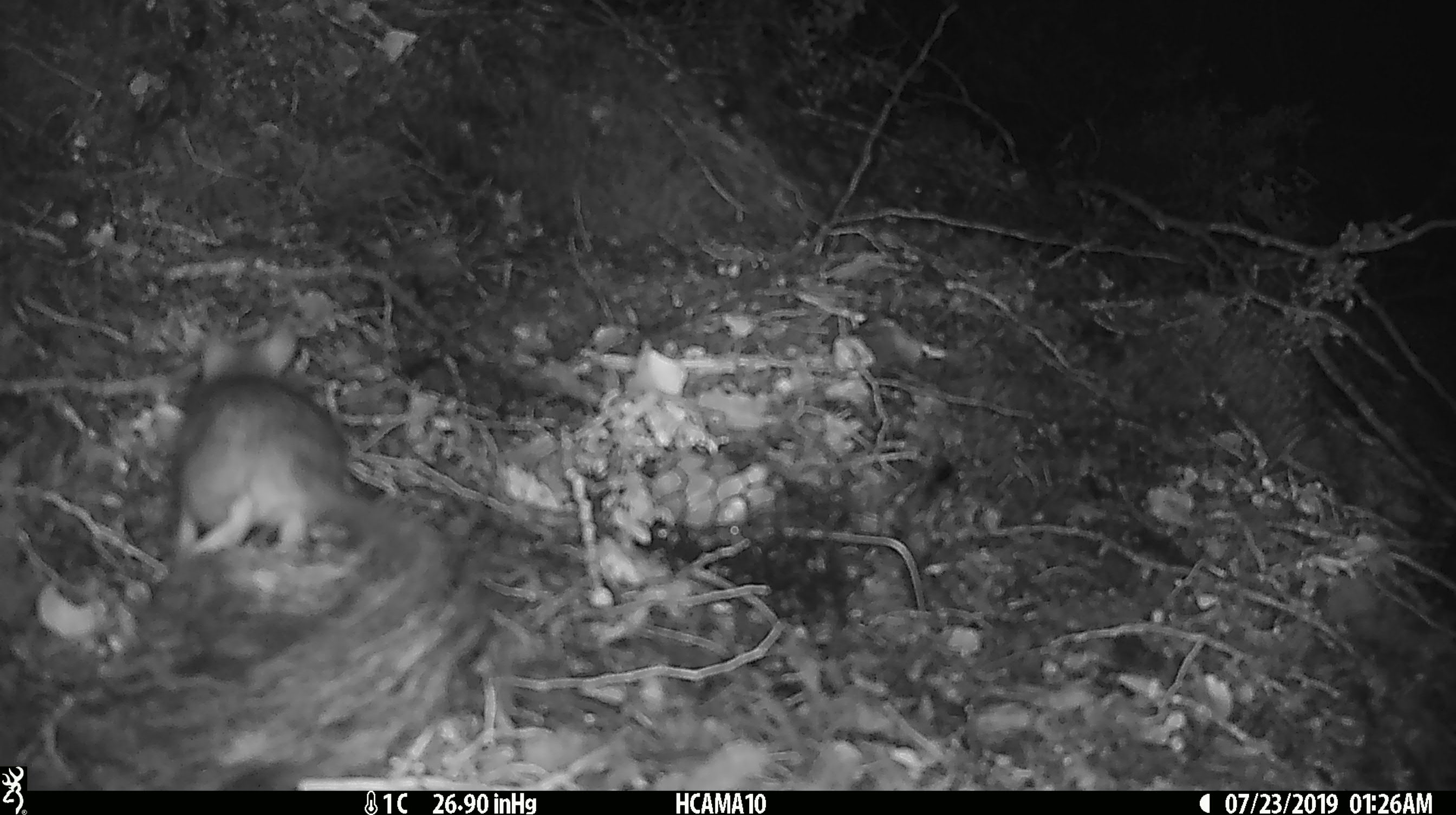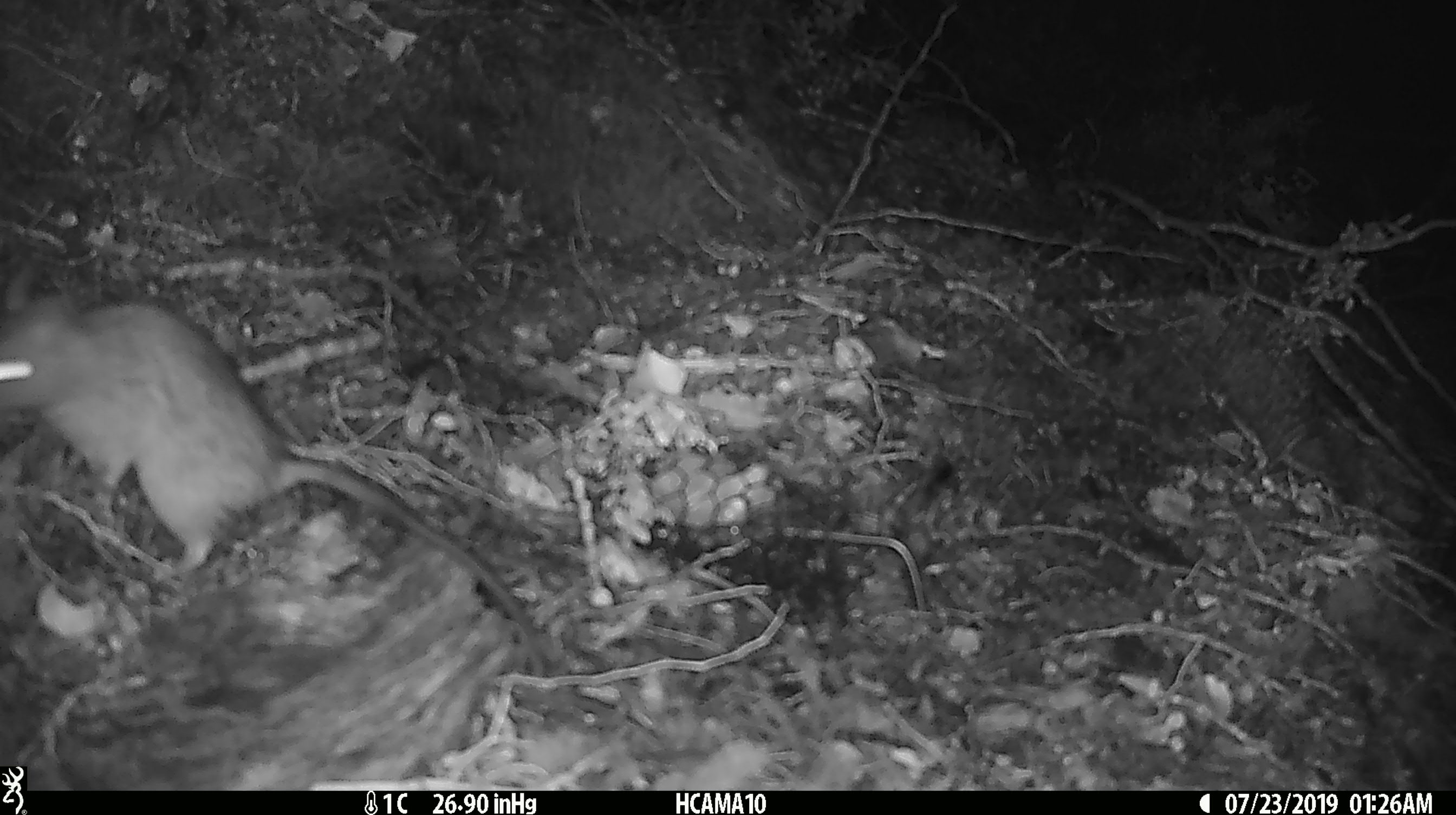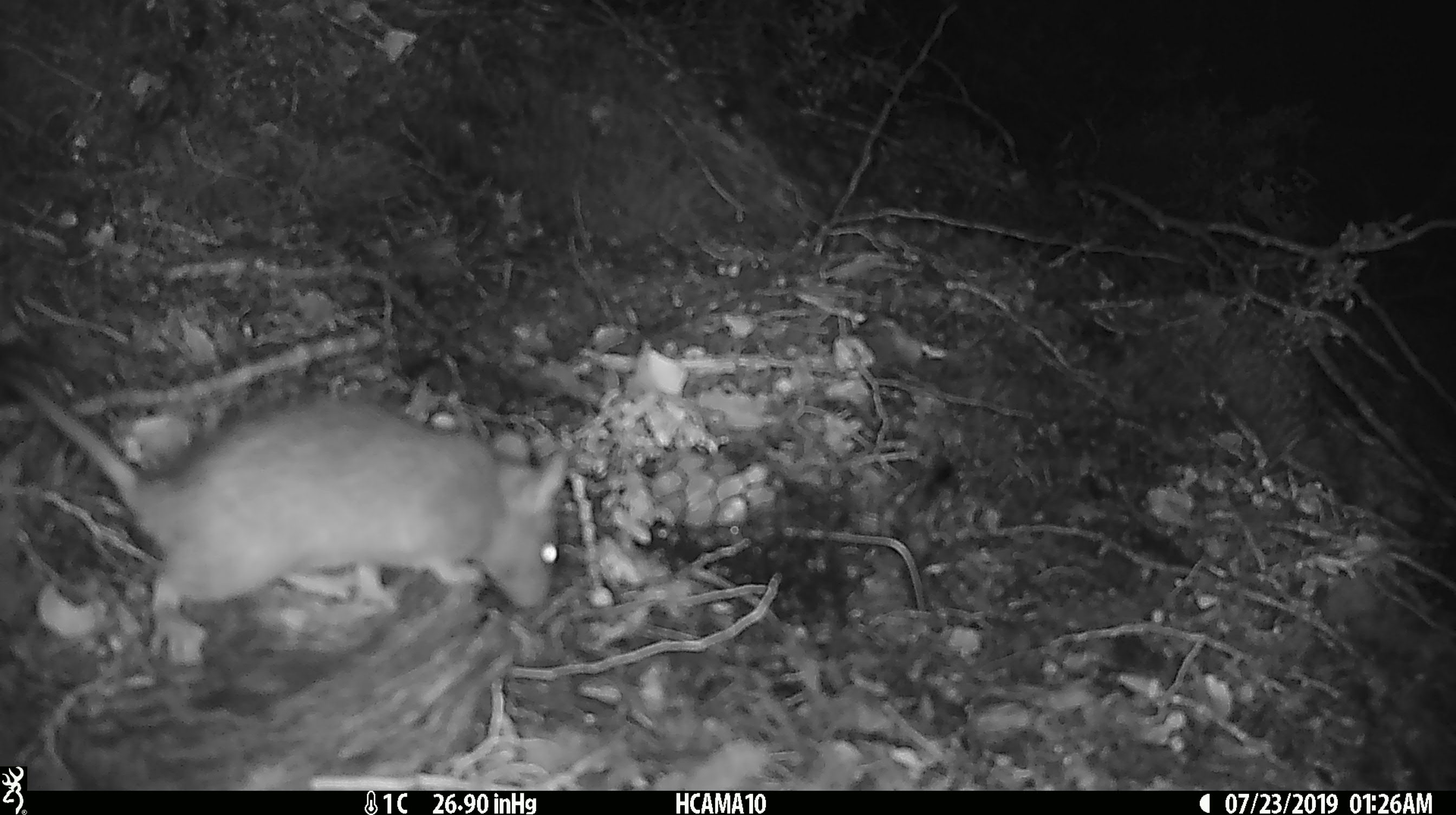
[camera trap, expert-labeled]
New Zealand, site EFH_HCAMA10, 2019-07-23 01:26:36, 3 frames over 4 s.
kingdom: Animalia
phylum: Chordata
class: Mammalia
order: Rodentia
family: Muridae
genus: Mus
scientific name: Mus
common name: mouse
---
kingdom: Animalia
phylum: Chordata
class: Mammalia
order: Rodentia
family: Muridae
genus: Rattus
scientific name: Rattus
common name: rat